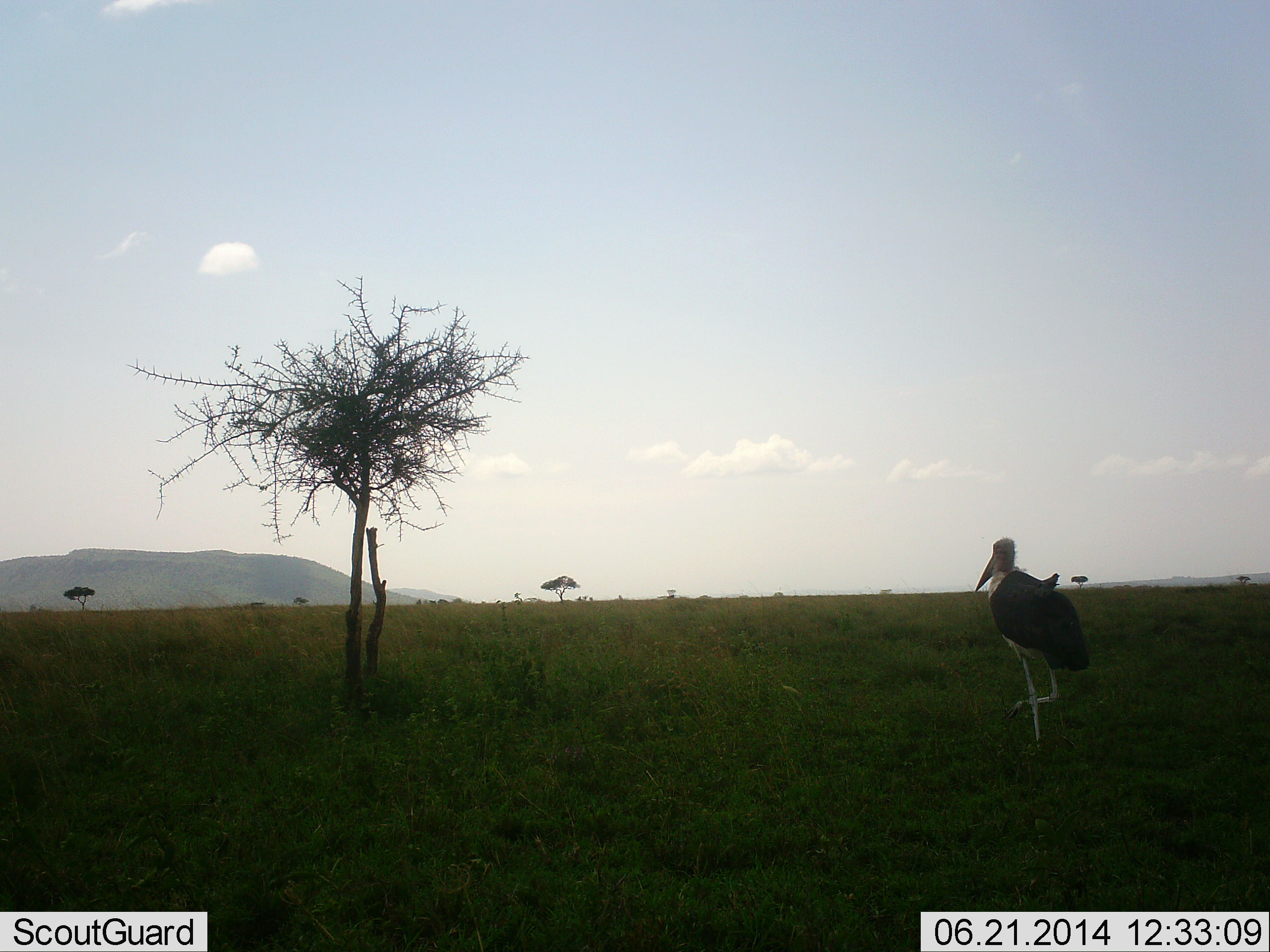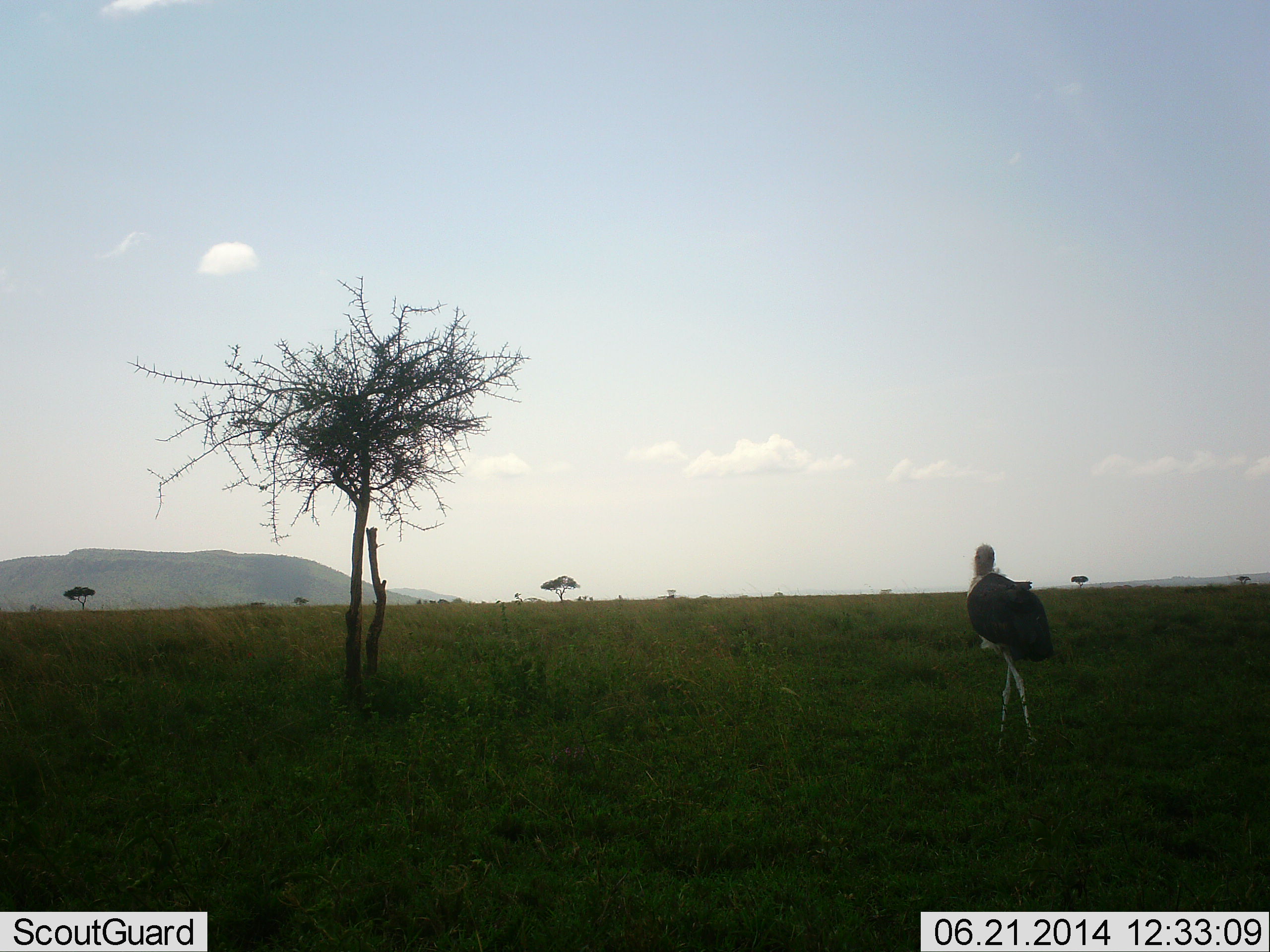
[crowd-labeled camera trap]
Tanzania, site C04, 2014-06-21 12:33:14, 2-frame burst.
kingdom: Animalia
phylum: Chordata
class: Aves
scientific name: Aves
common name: bird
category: otherbird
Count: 1.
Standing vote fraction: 10%.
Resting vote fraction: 0%.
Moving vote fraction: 90%.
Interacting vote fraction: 0%.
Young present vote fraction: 0%.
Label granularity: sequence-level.